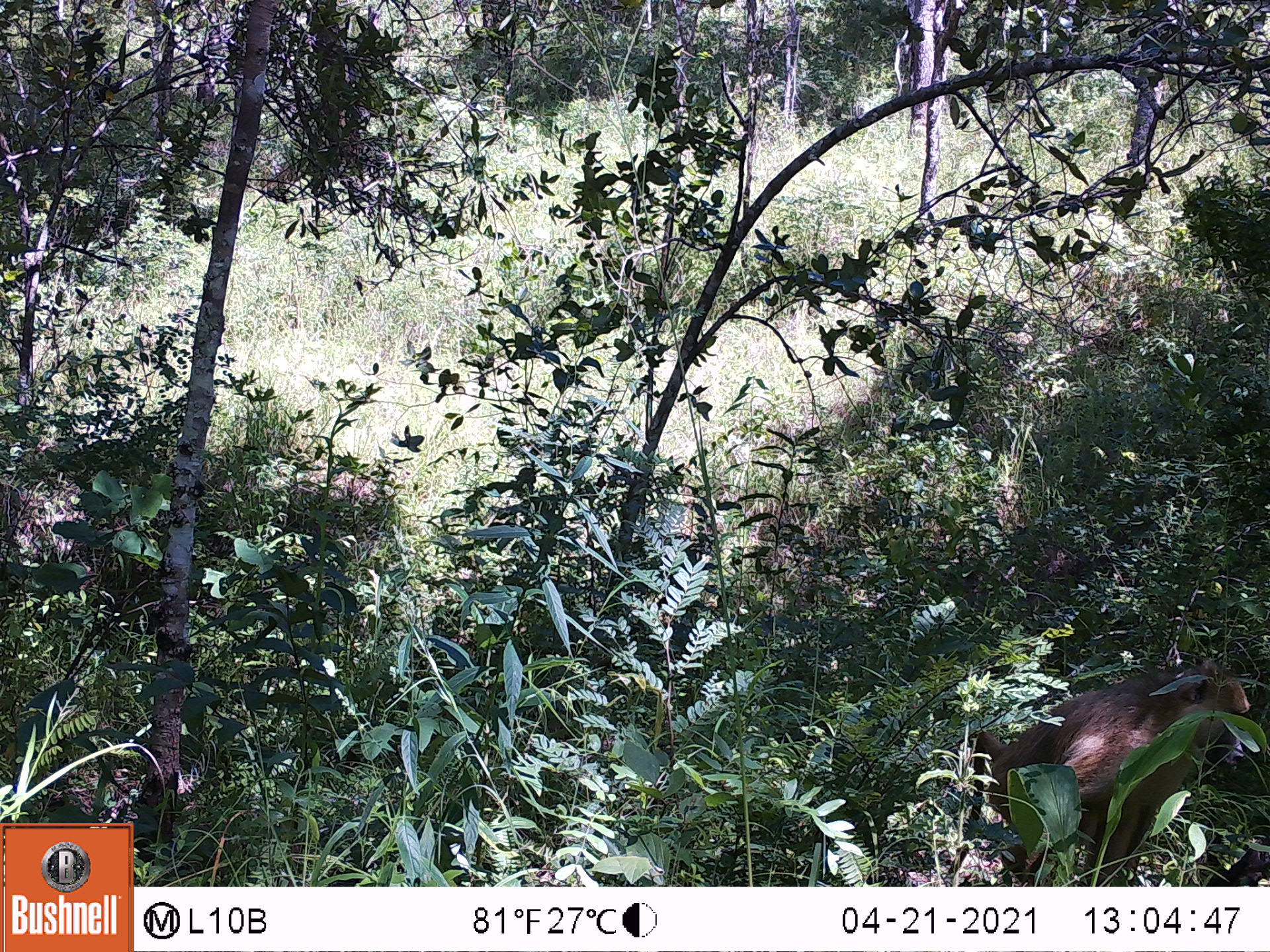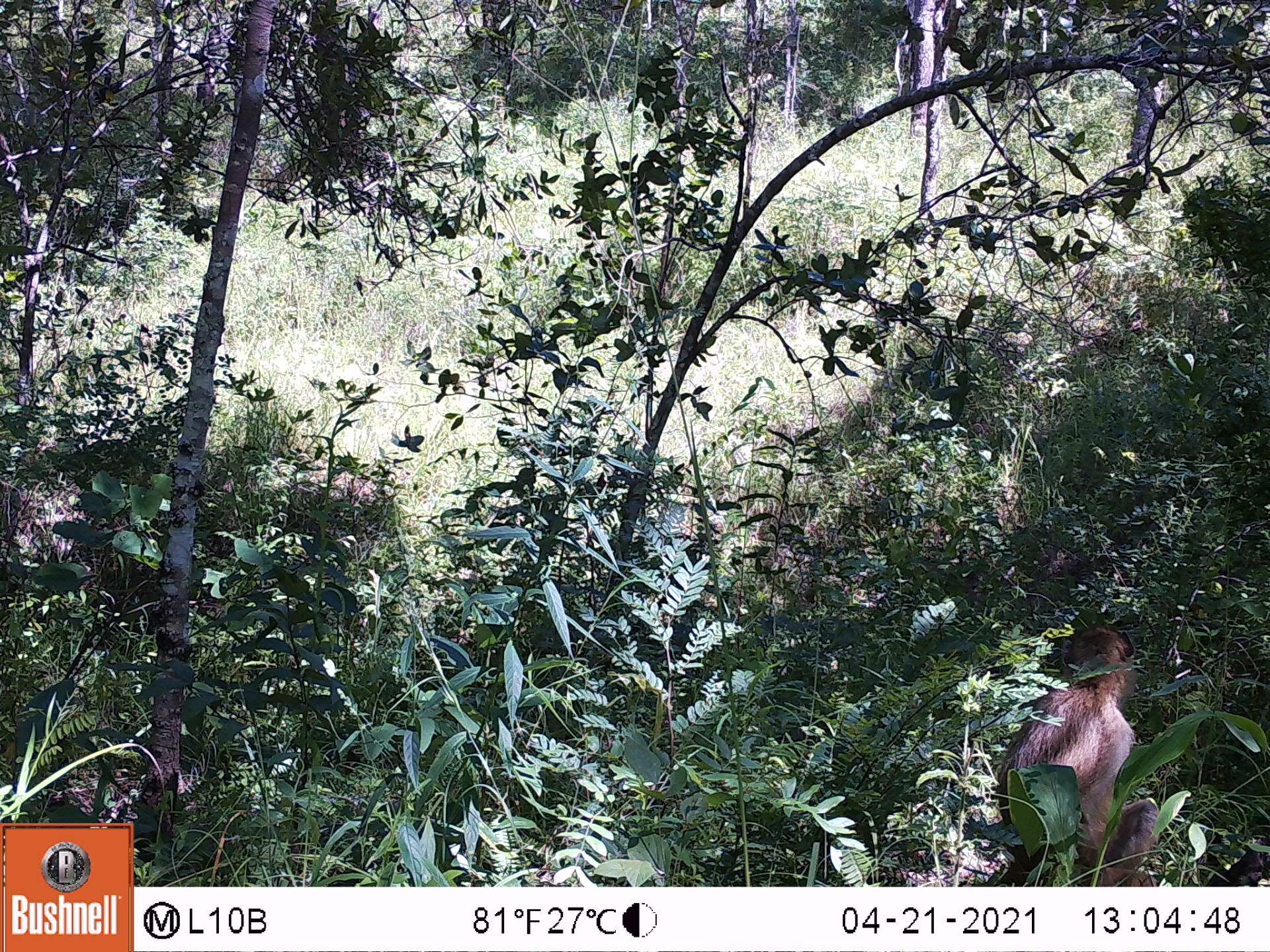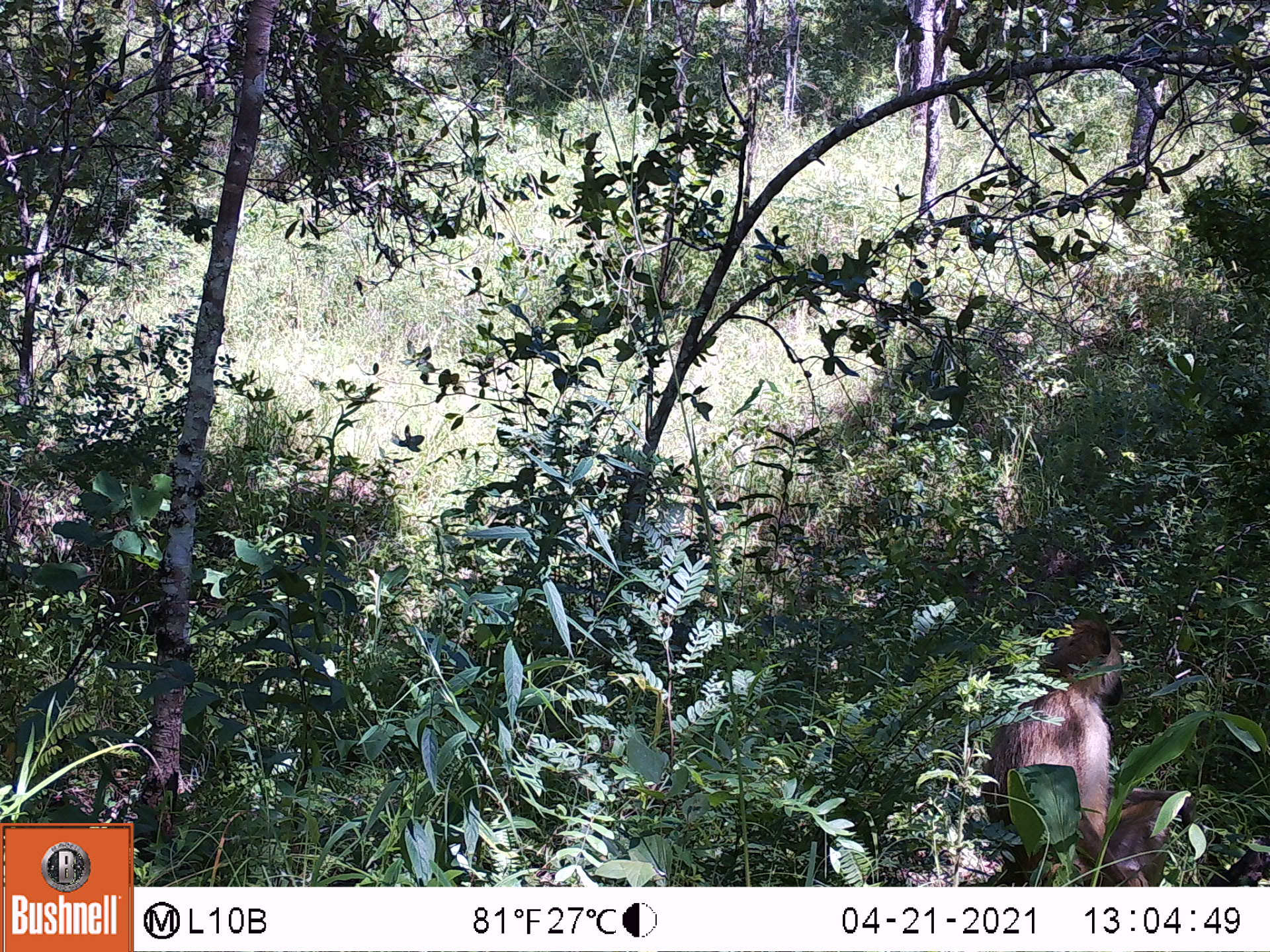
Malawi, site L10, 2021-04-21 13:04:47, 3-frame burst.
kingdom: Animalia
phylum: Chordata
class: Mammalia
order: Primates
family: Cercopithecidae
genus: Papio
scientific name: Papio cynocephalus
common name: yellow baboon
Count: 1.